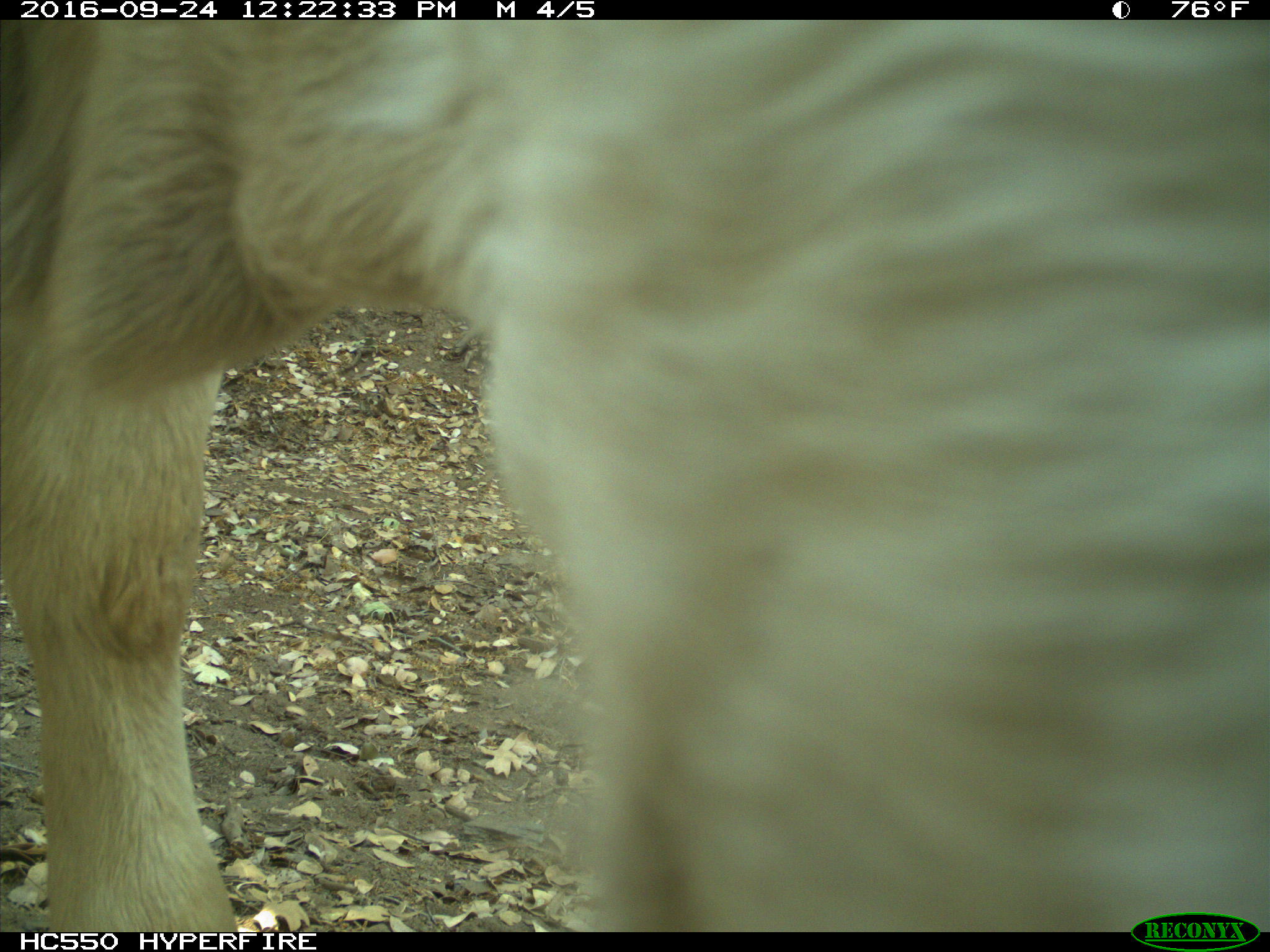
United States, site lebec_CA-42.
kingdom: Animalia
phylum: Chordata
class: Mammalia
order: Artiodactyla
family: Bovidae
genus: Bos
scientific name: Bos taurus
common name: domestic cow